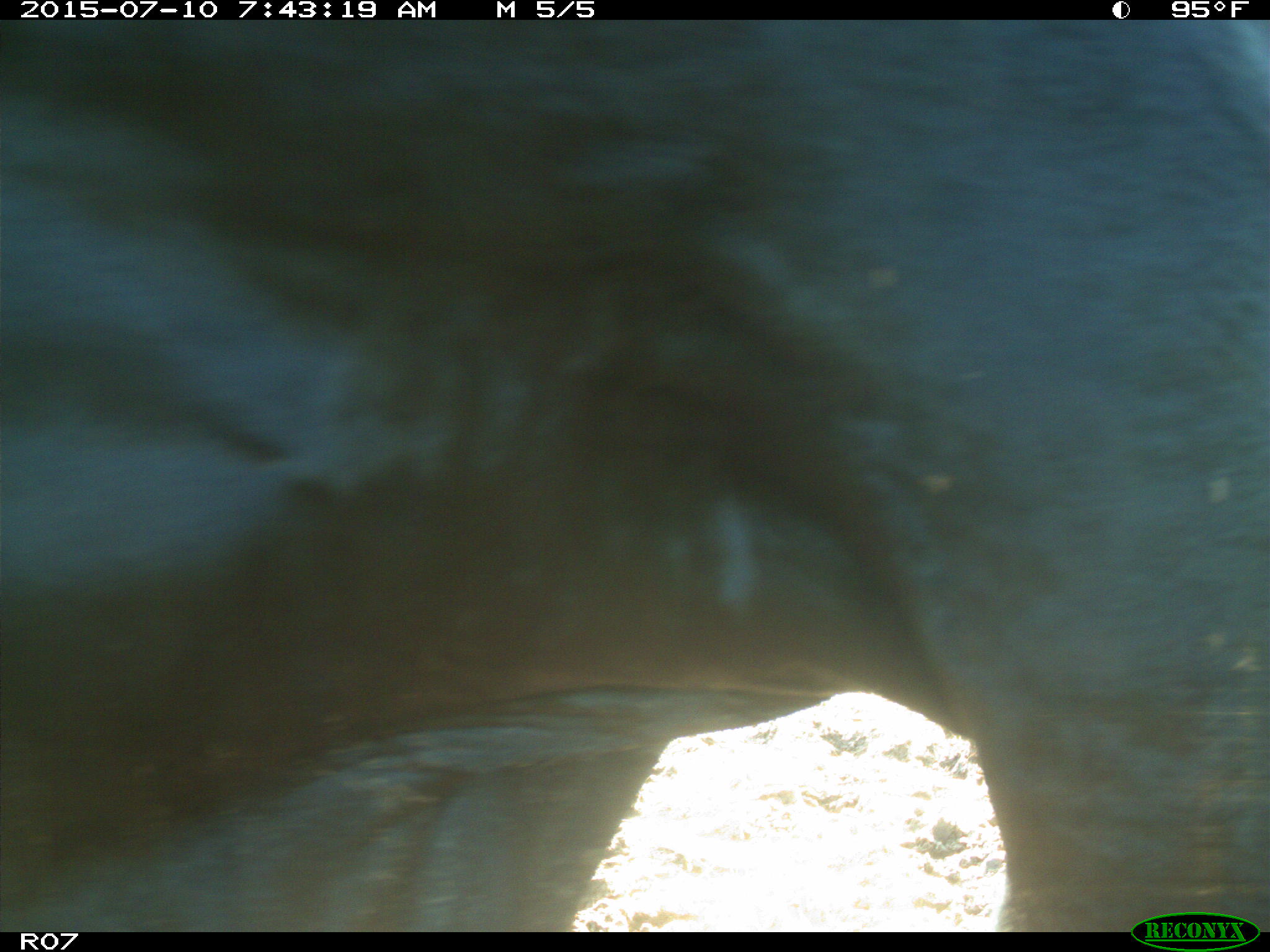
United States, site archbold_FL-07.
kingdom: Animalia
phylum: Chordata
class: Mammalia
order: Artiodactyla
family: Bovidae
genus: Bos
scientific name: Bos taurus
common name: domestic cow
Bos taurus (domestic cow).